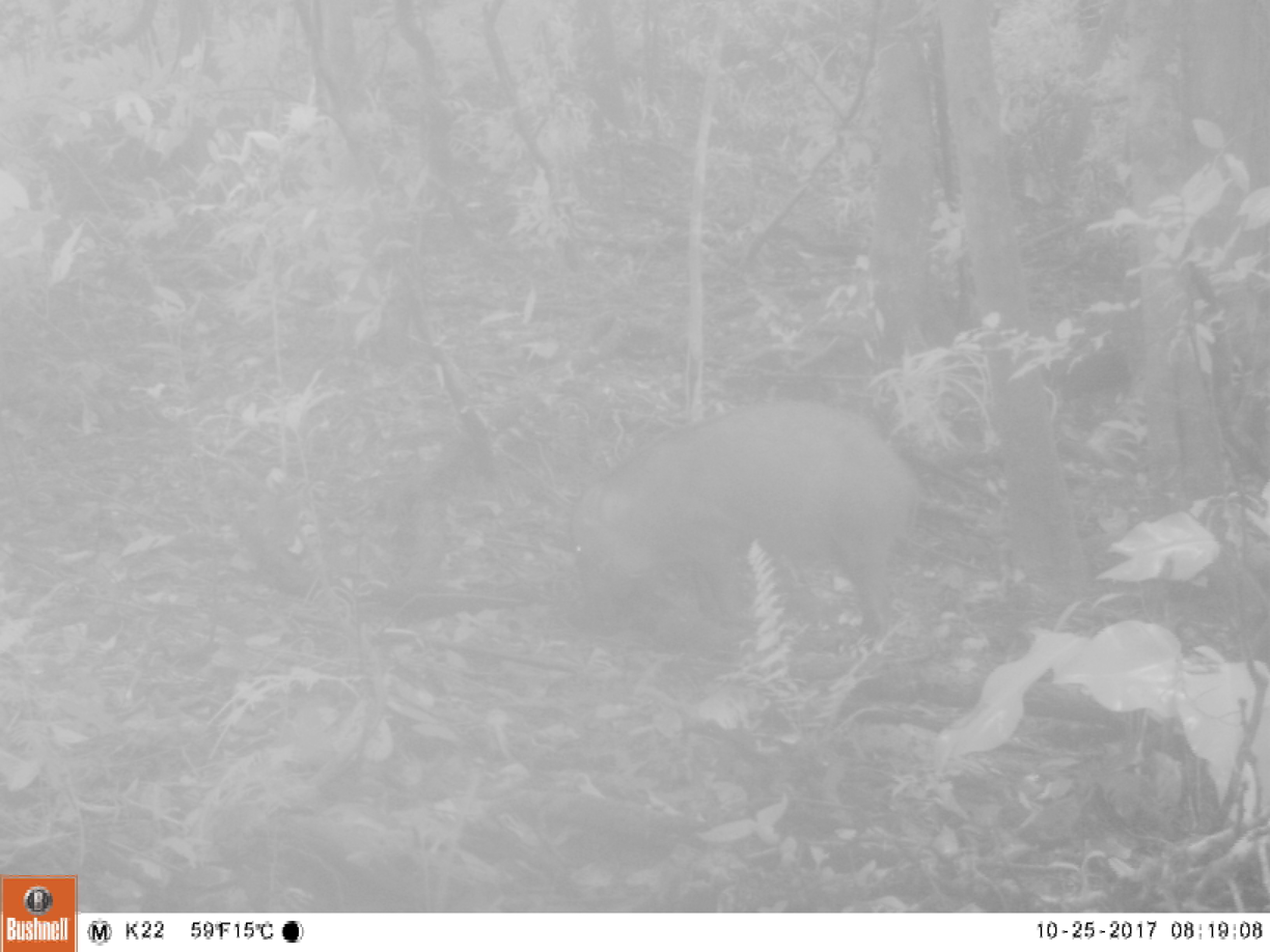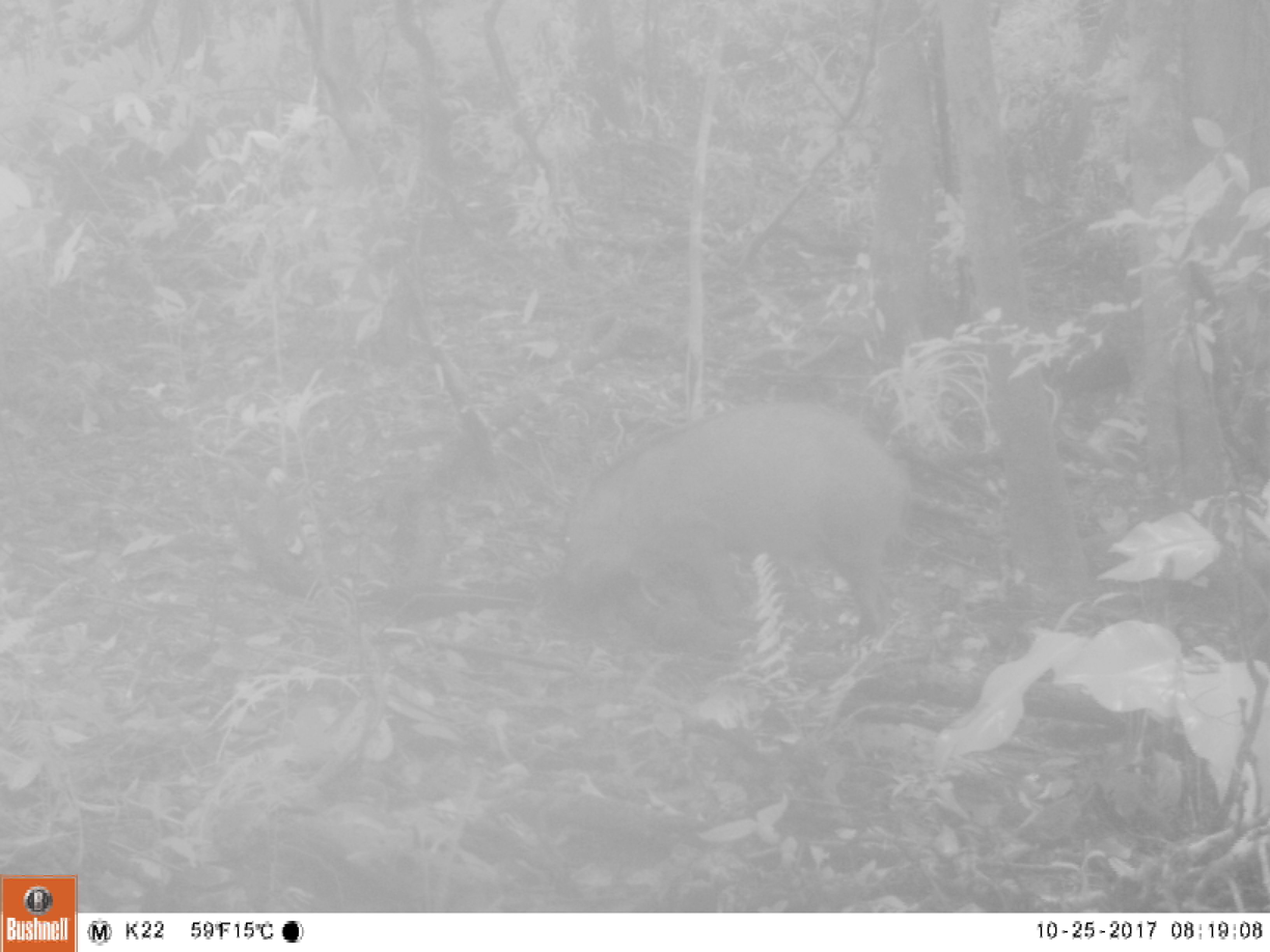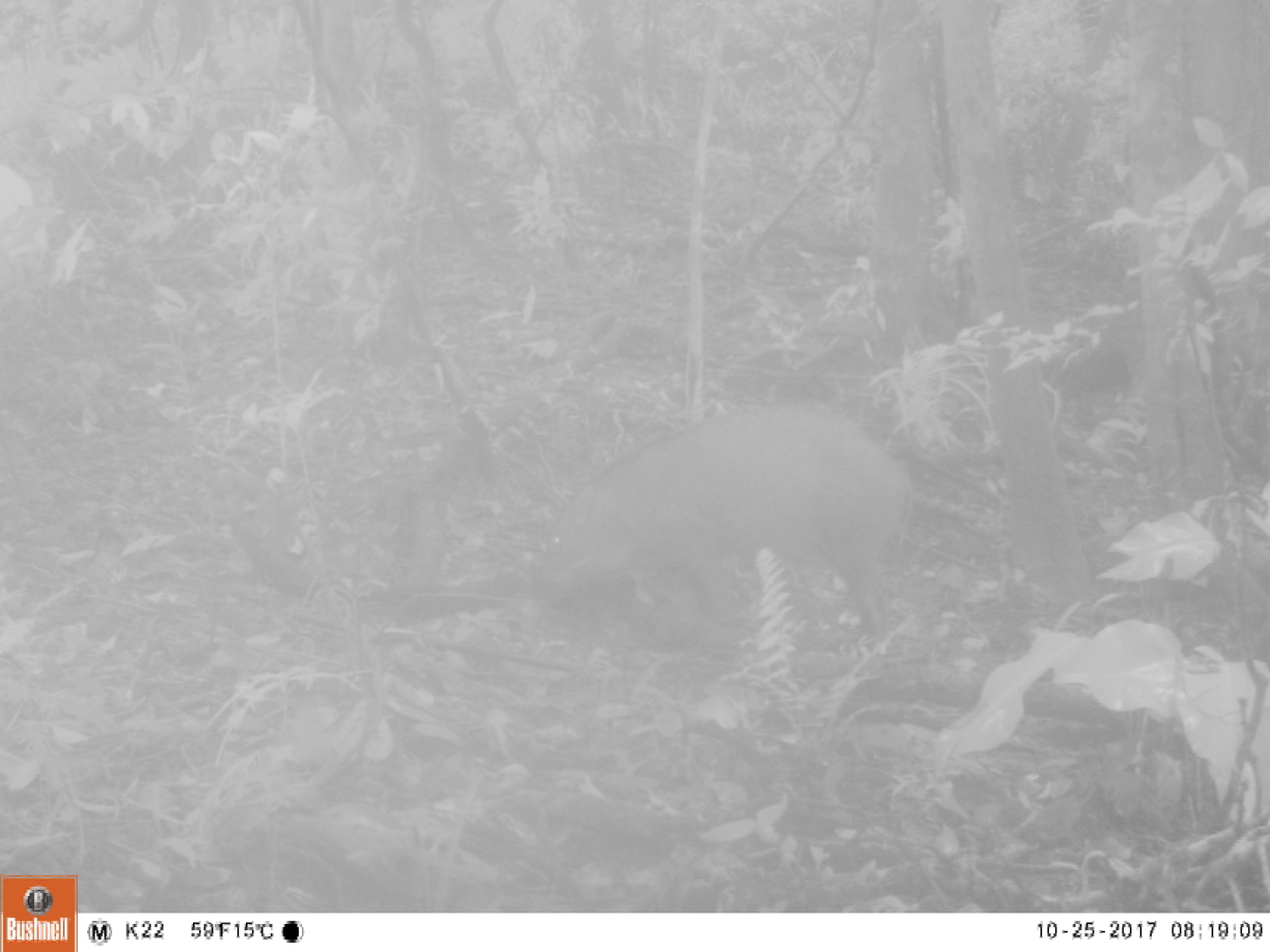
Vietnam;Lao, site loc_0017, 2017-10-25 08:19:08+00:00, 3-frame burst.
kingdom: Animalia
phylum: Chordata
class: Mammalia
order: Artiodactyla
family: Suidae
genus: Sus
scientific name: Sus scrofa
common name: eurasian wild pig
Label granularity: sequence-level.